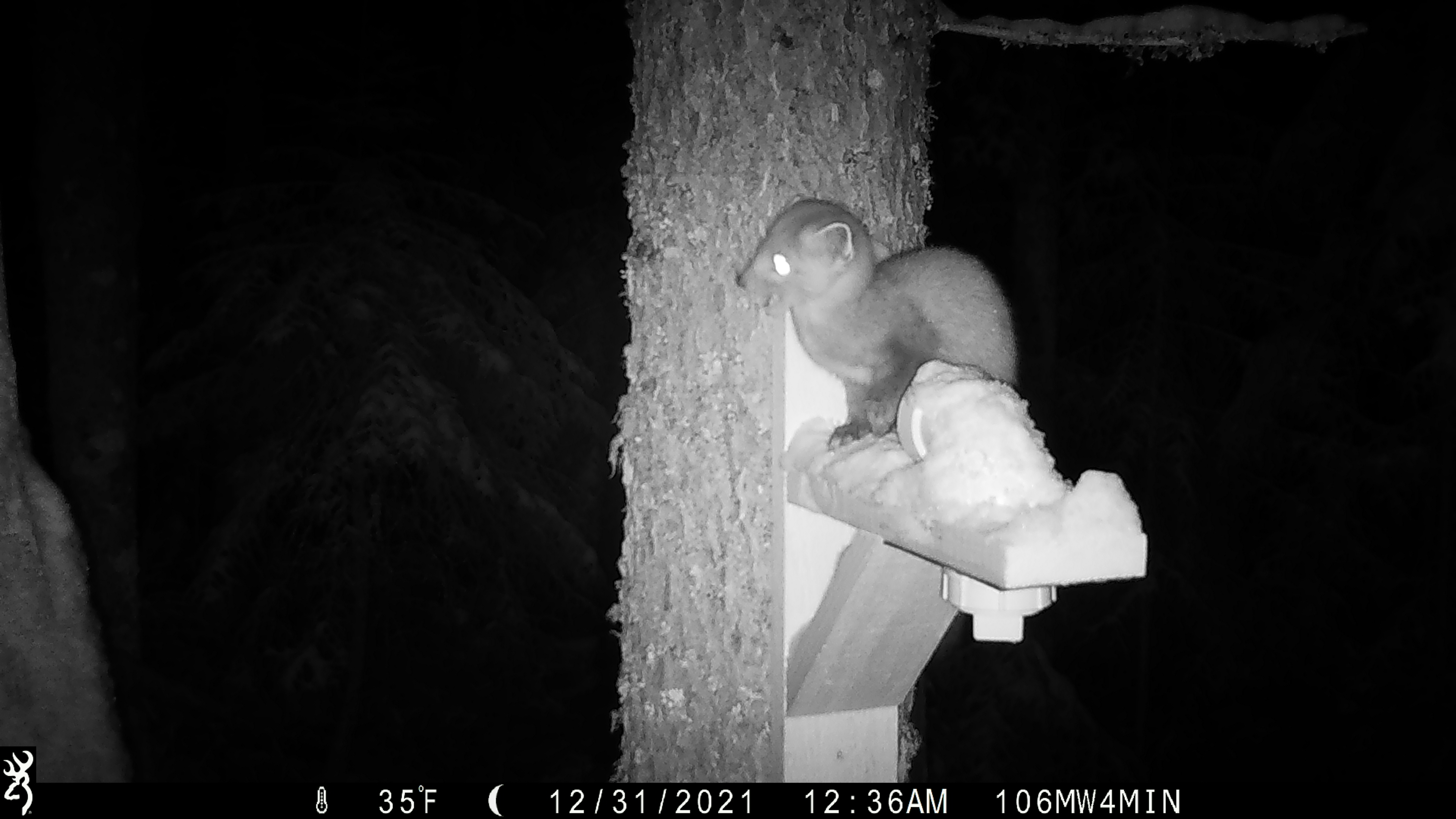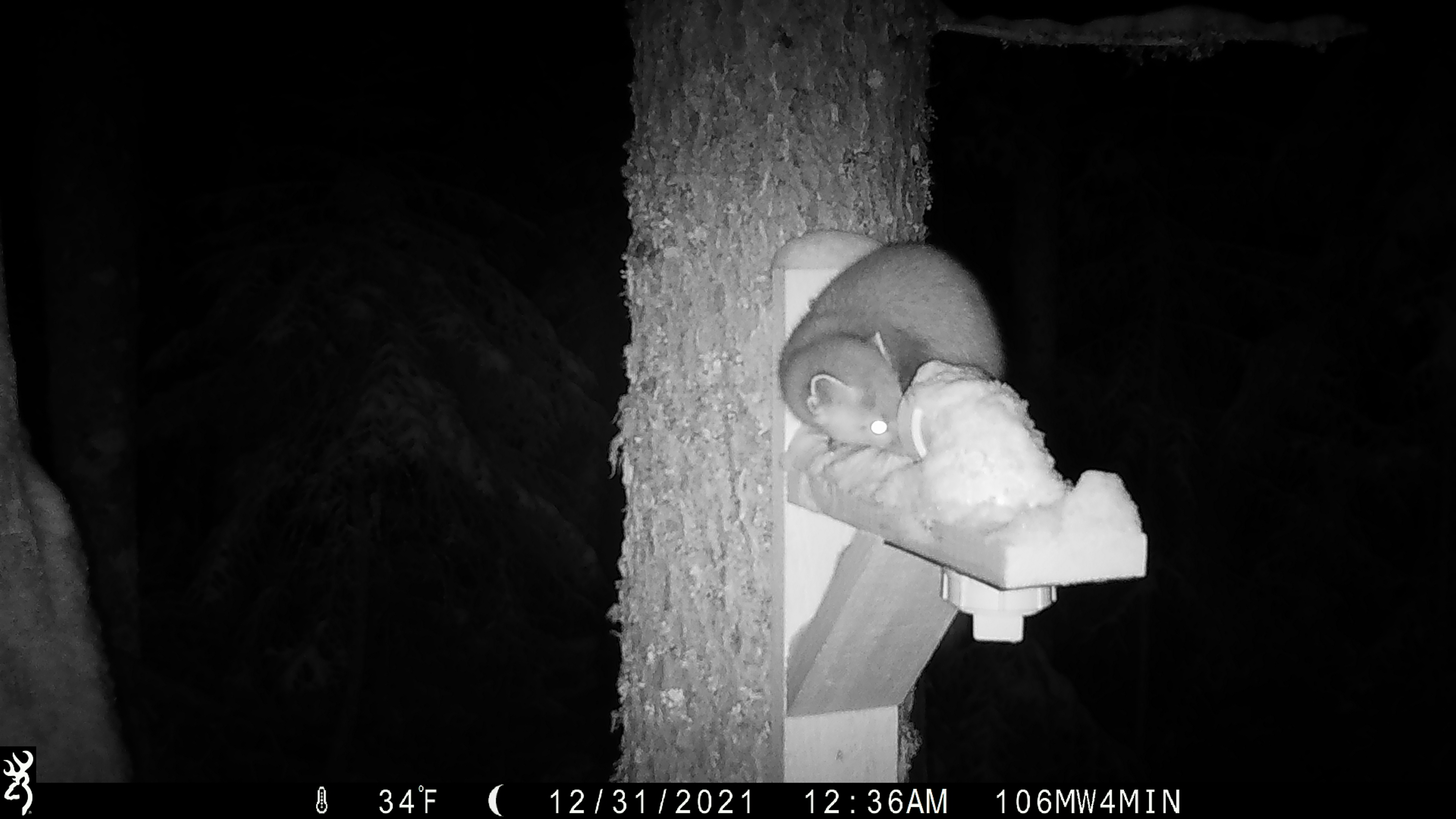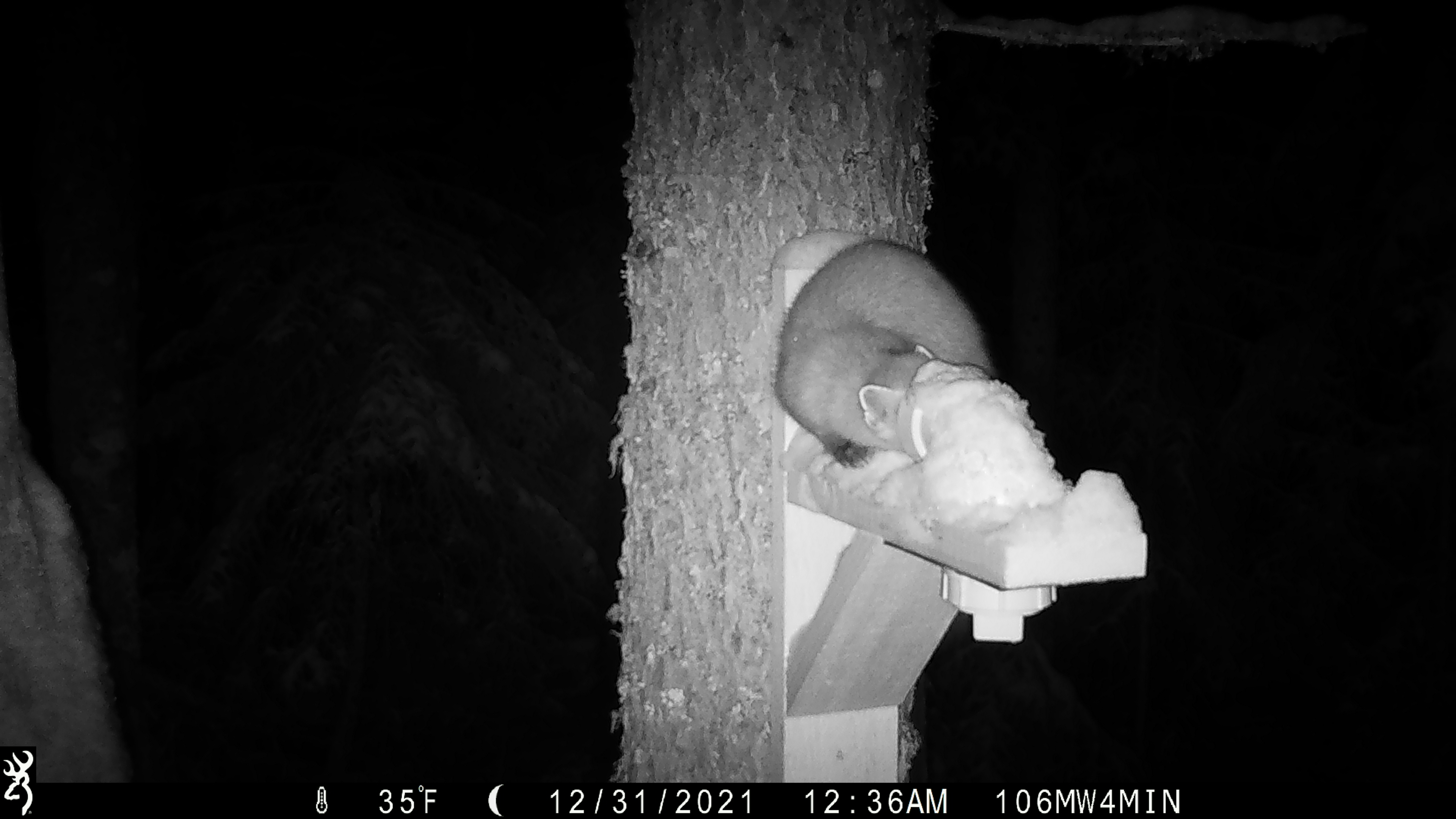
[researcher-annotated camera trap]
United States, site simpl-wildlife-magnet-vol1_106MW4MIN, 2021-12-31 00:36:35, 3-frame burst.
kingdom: Animalia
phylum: Chordata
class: Mammalia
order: Carnivora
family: Mustelidae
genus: Martes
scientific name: Martes americana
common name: american marten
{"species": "american marten (Martes americana)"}